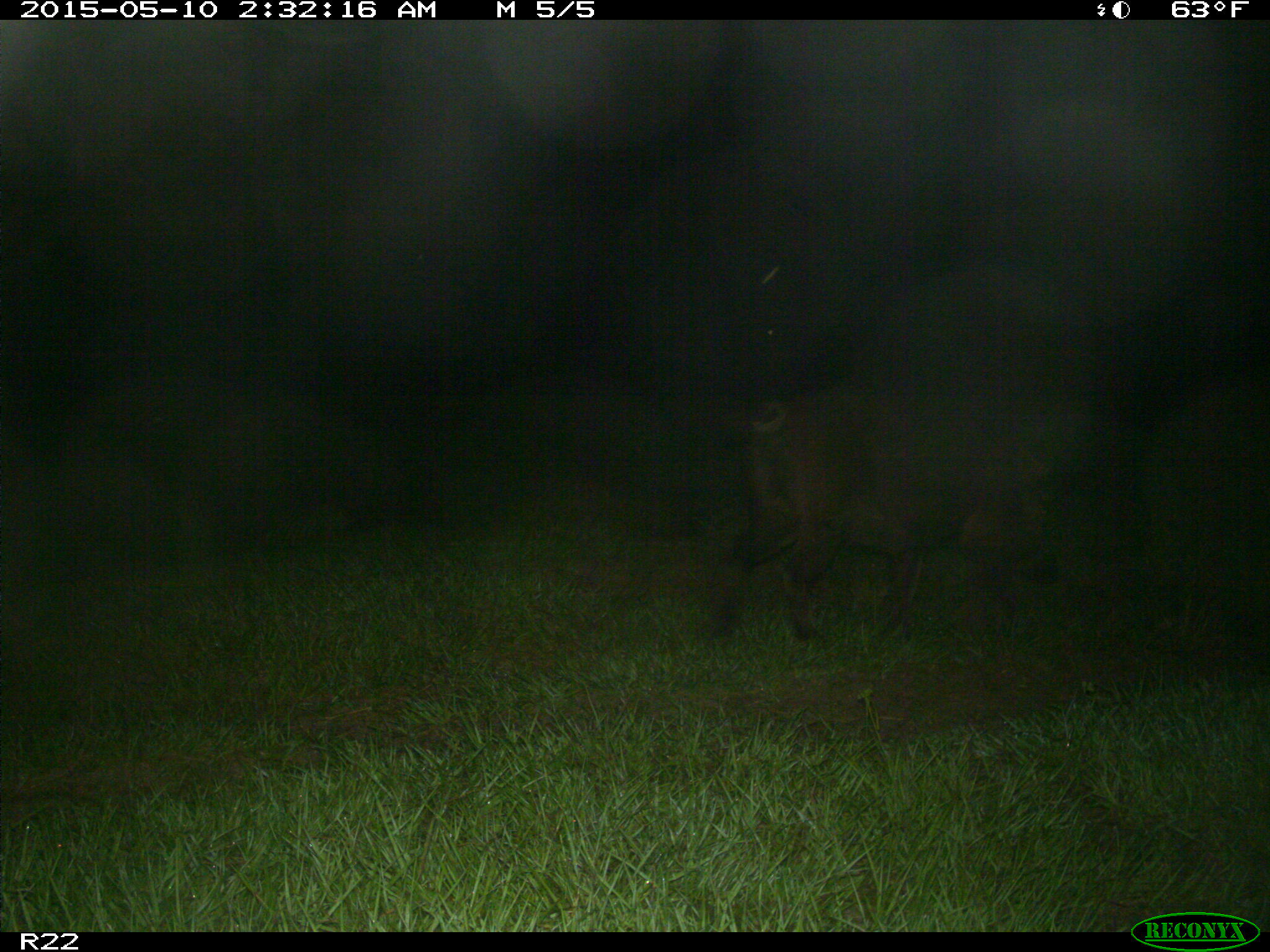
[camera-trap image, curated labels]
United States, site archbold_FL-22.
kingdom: Animalia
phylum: Chordata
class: Mammalia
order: Artiodactyla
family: Suidae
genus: Sus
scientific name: Sus scrofa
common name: wild boar